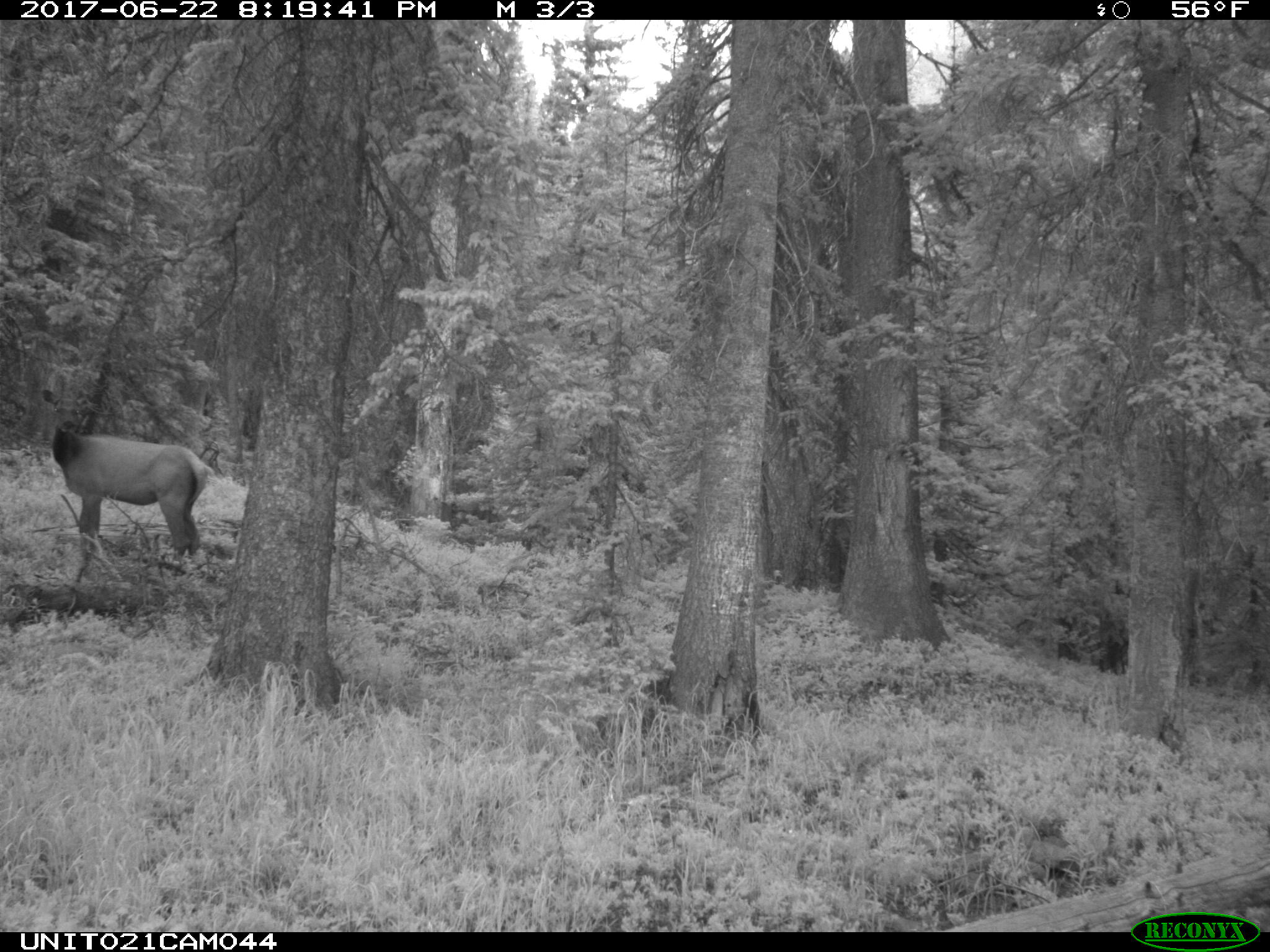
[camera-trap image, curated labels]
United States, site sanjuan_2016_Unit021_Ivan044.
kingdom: Animalia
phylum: Chordata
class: Mammalia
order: Artiodactyla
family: Cervidae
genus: Cervus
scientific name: Cervus elaphus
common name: red deer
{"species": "Cervus elaphus (red deer)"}